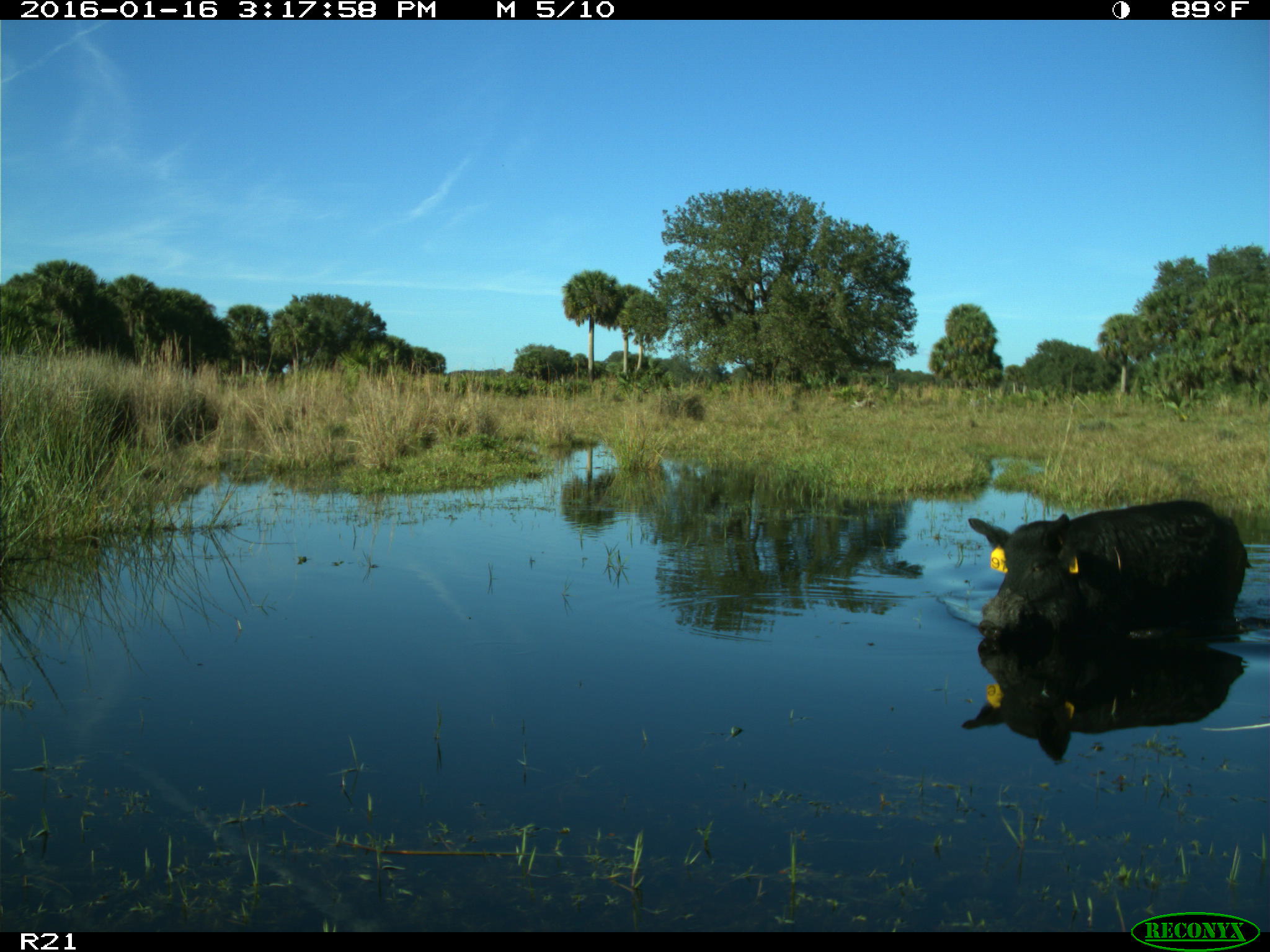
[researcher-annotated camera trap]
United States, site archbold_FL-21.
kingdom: Animalia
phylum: Chordata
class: Mammalia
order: Artiodactyla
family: Suidae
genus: Sus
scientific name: Sus scrofa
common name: wild boar